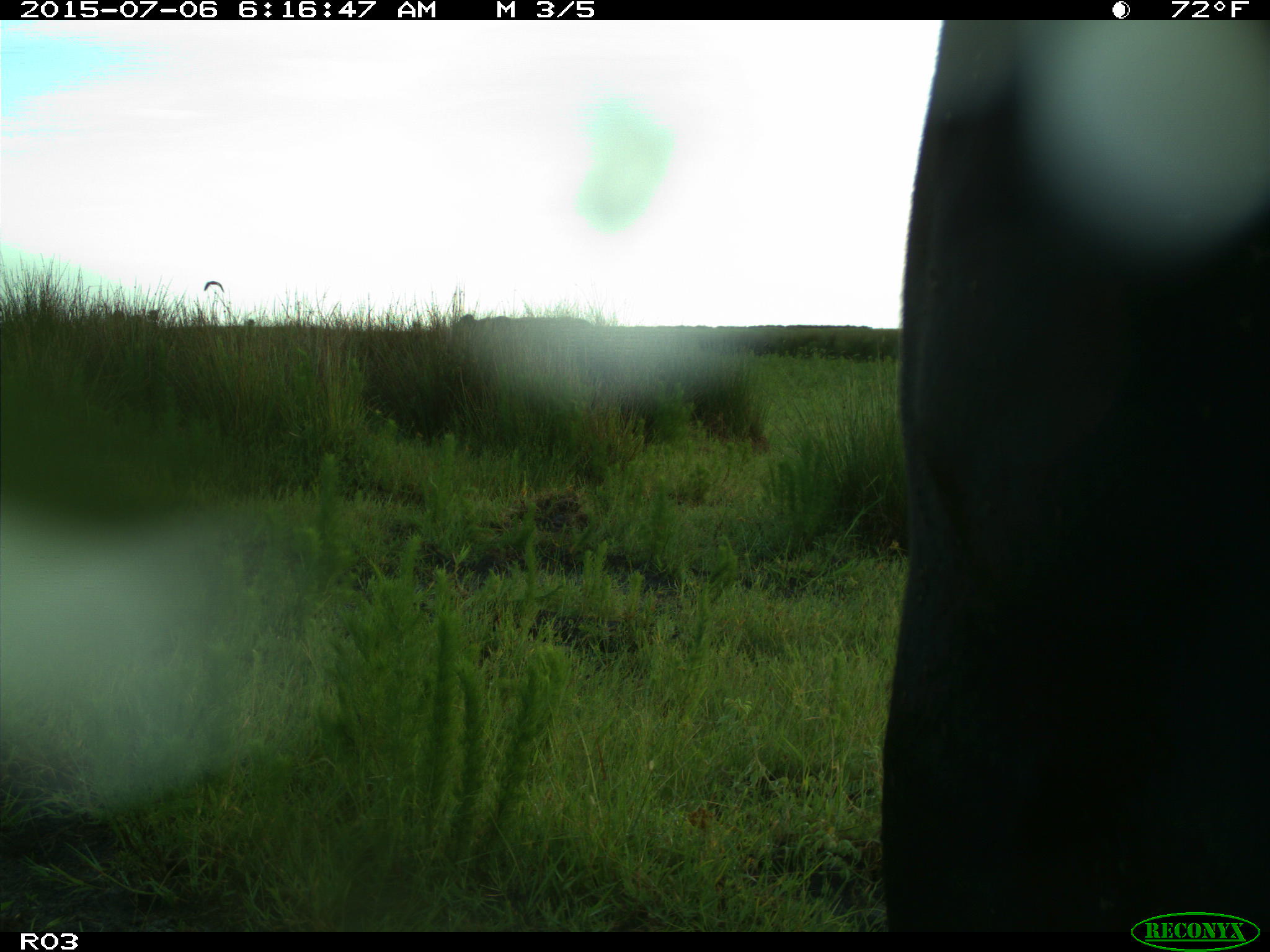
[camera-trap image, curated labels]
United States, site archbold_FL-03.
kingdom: Animalia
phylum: Chordata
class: Mammalia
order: Artiodactyla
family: Bovidae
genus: Bos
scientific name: Bos taurus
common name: domestic cow